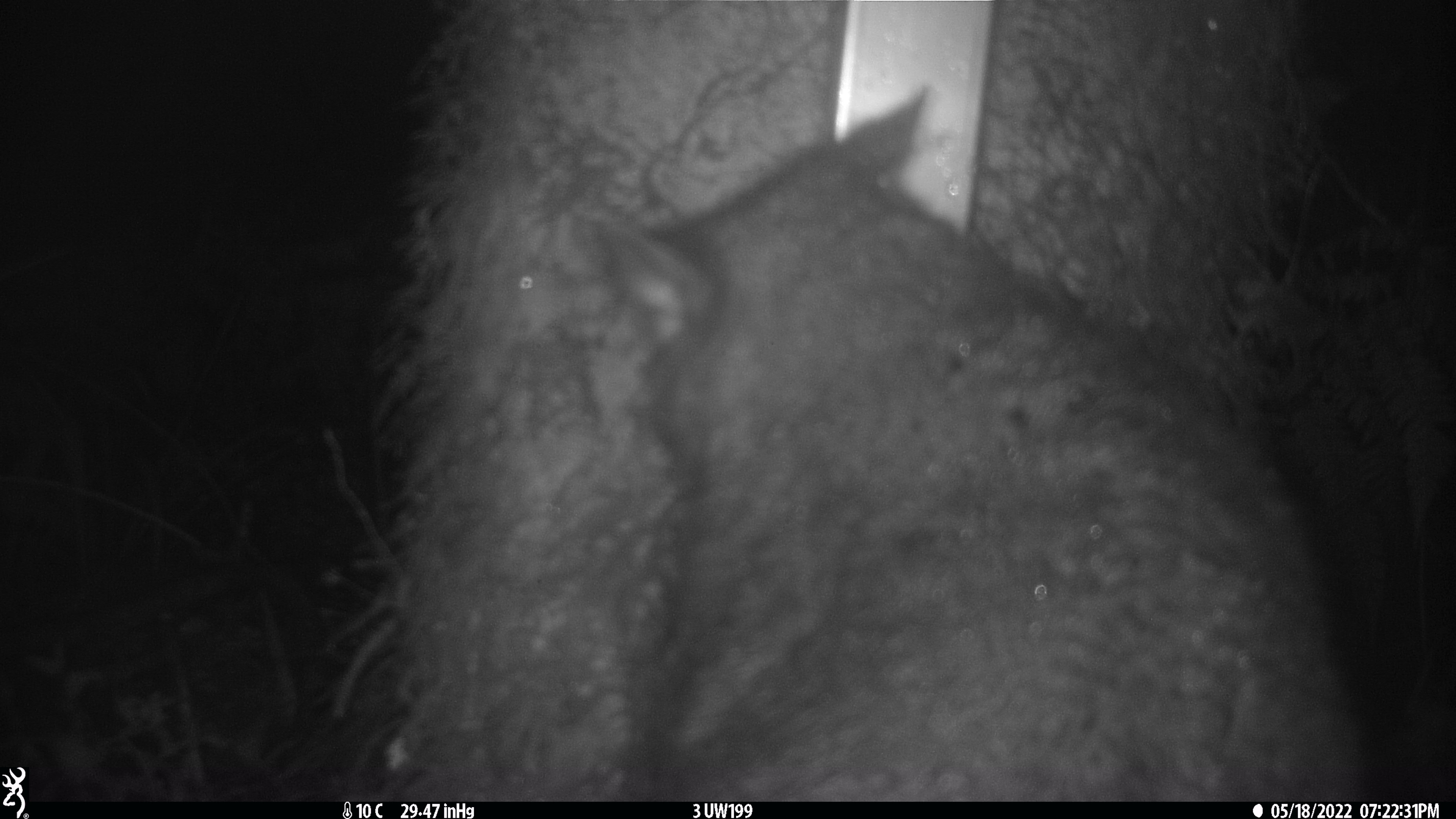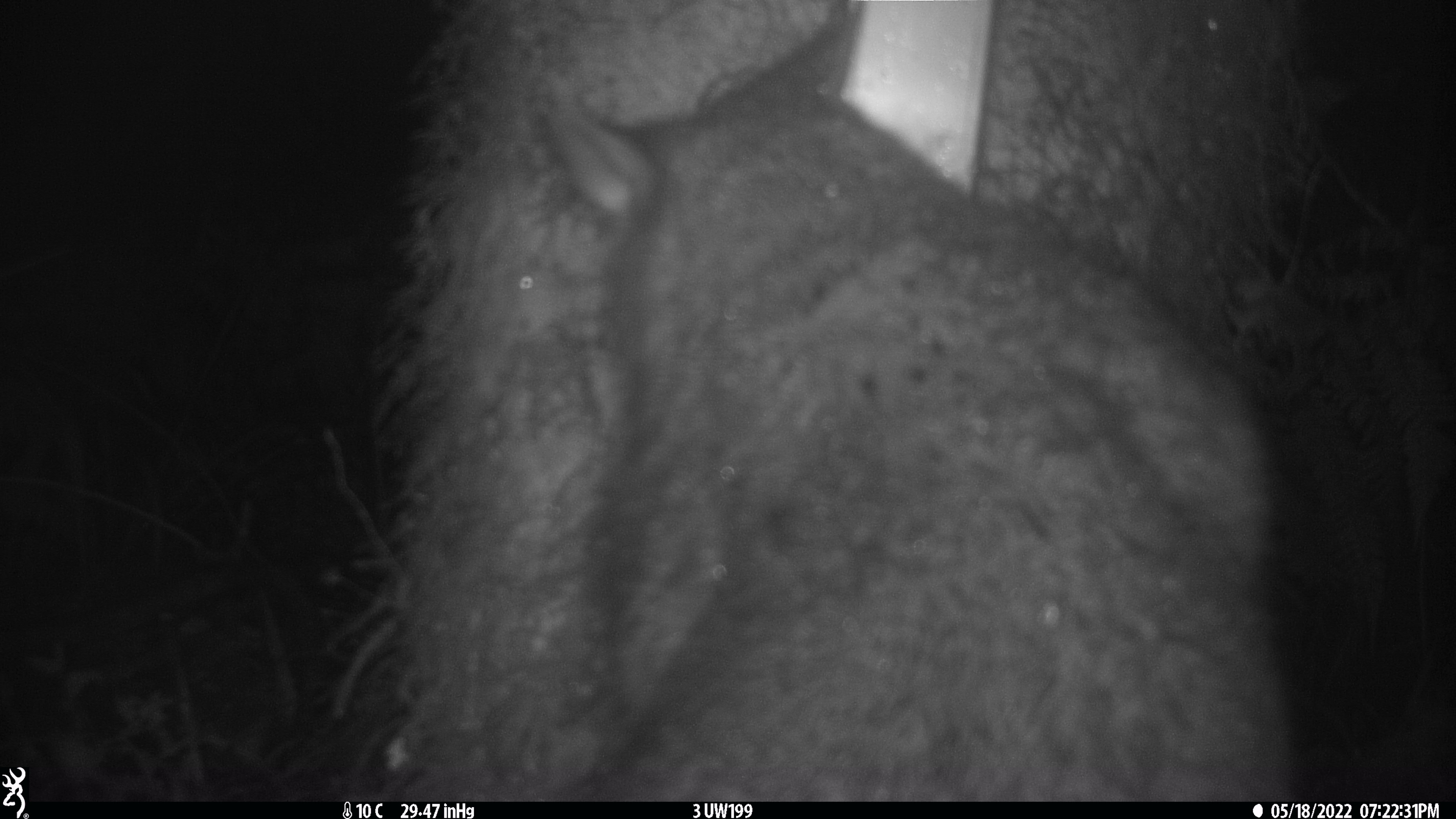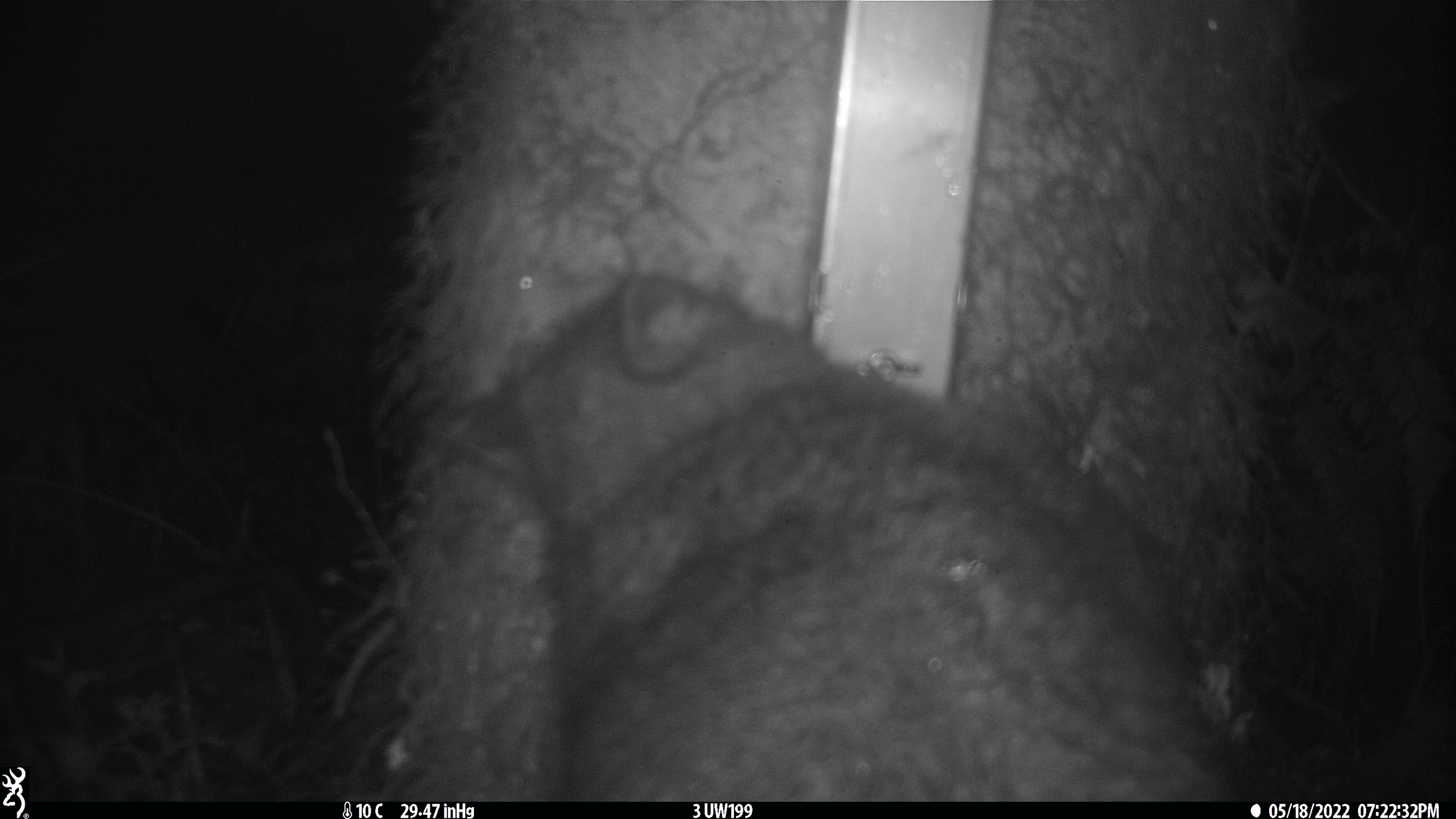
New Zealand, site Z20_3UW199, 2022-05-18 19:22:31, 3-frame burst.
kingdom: Animalia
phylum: Chordata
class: Mammalia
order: Diprotodontia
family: Phalangeridae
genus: Trichosurus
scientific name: Trichosurus vulpecula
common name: common brushtail possum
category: possum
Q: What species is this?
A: Possum (common brushtail possum) (Trichosurus vulpecula).